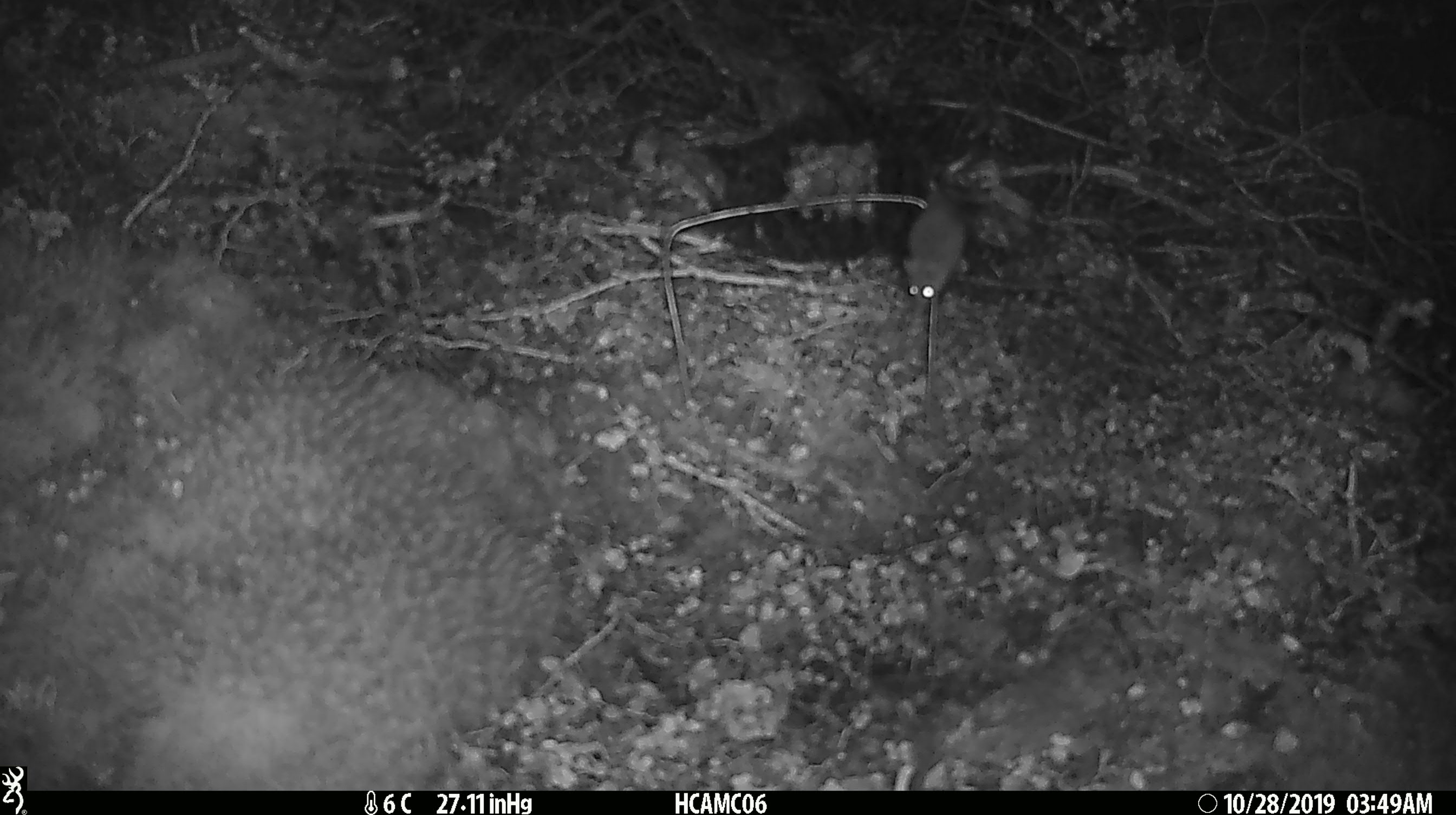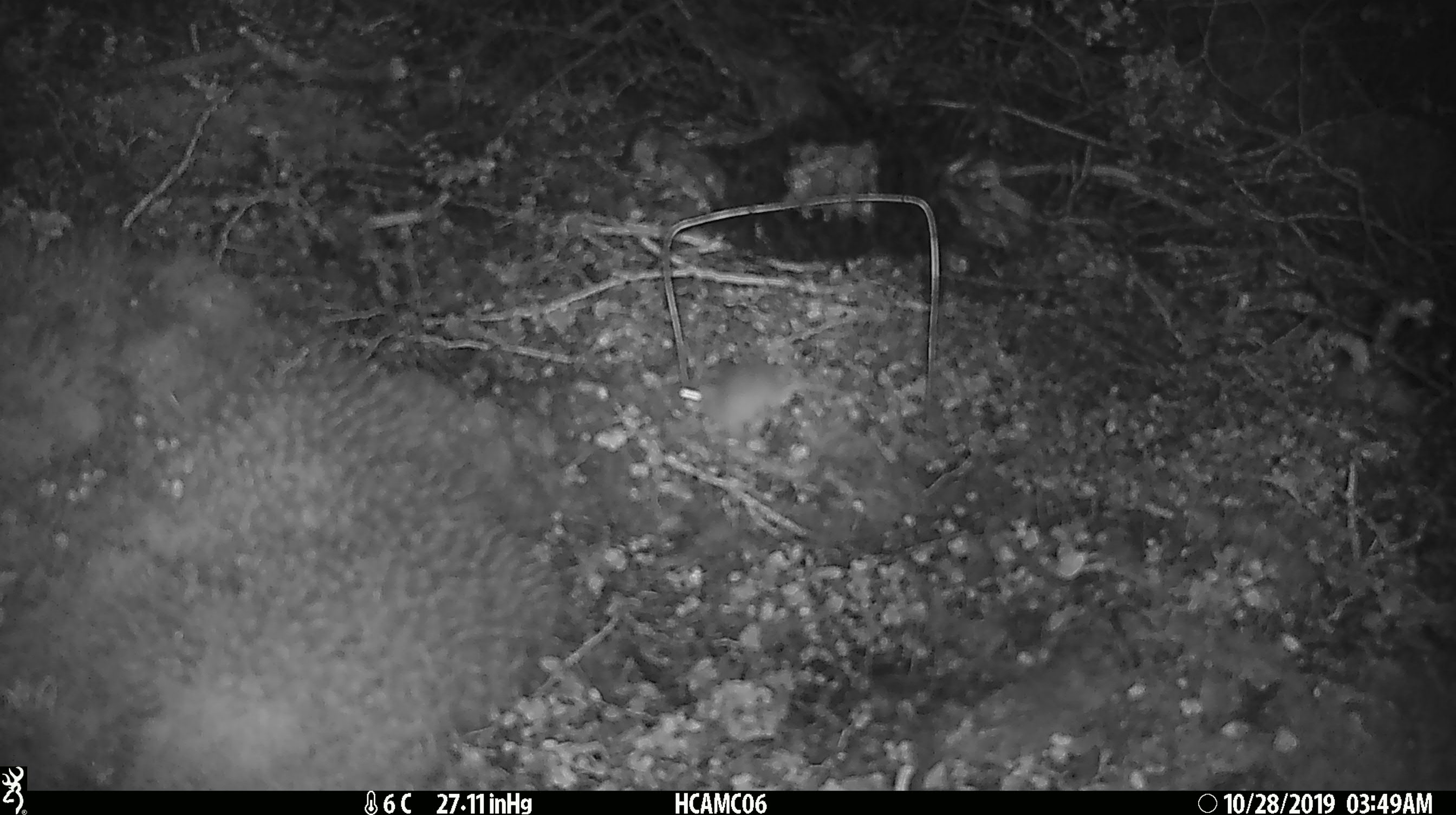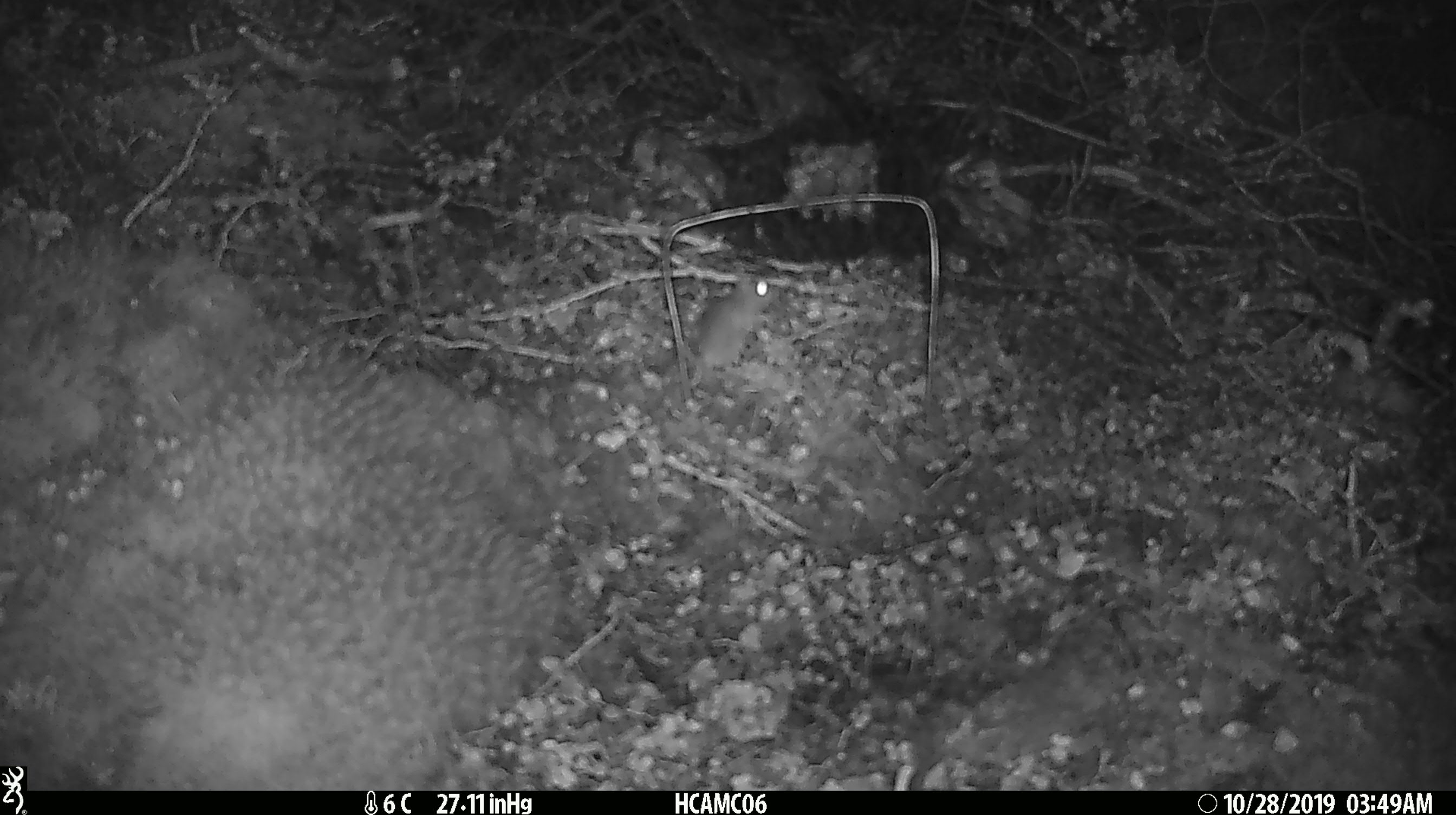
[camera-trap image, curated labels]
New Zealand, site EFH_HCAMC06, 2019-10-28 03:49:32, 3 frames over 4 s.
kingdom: Animalia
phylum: Chordata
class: Mammalia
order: Rodentia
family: Muridae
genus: Mus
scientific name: Mus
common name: mouse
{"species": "mouse (Mus)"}